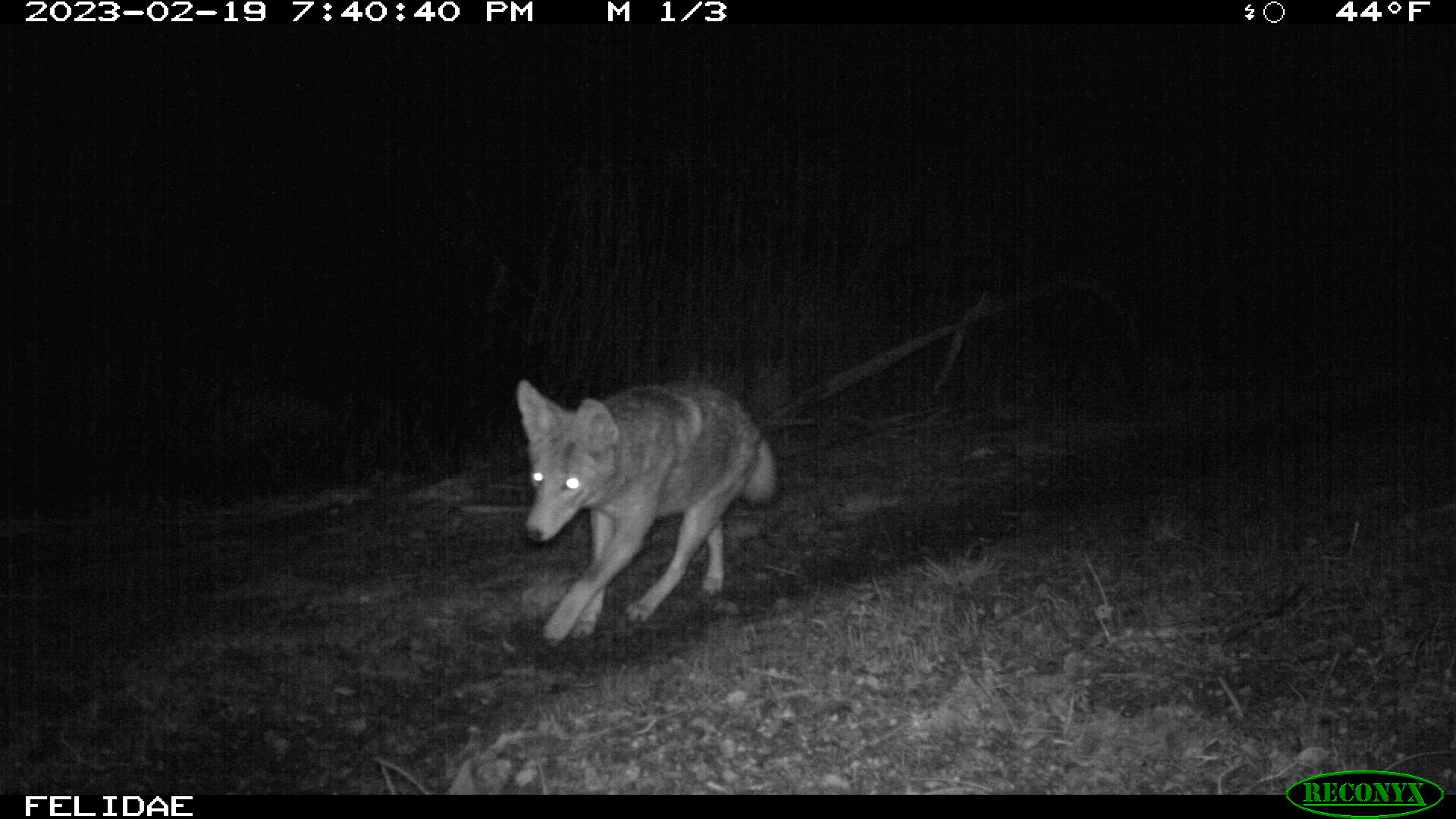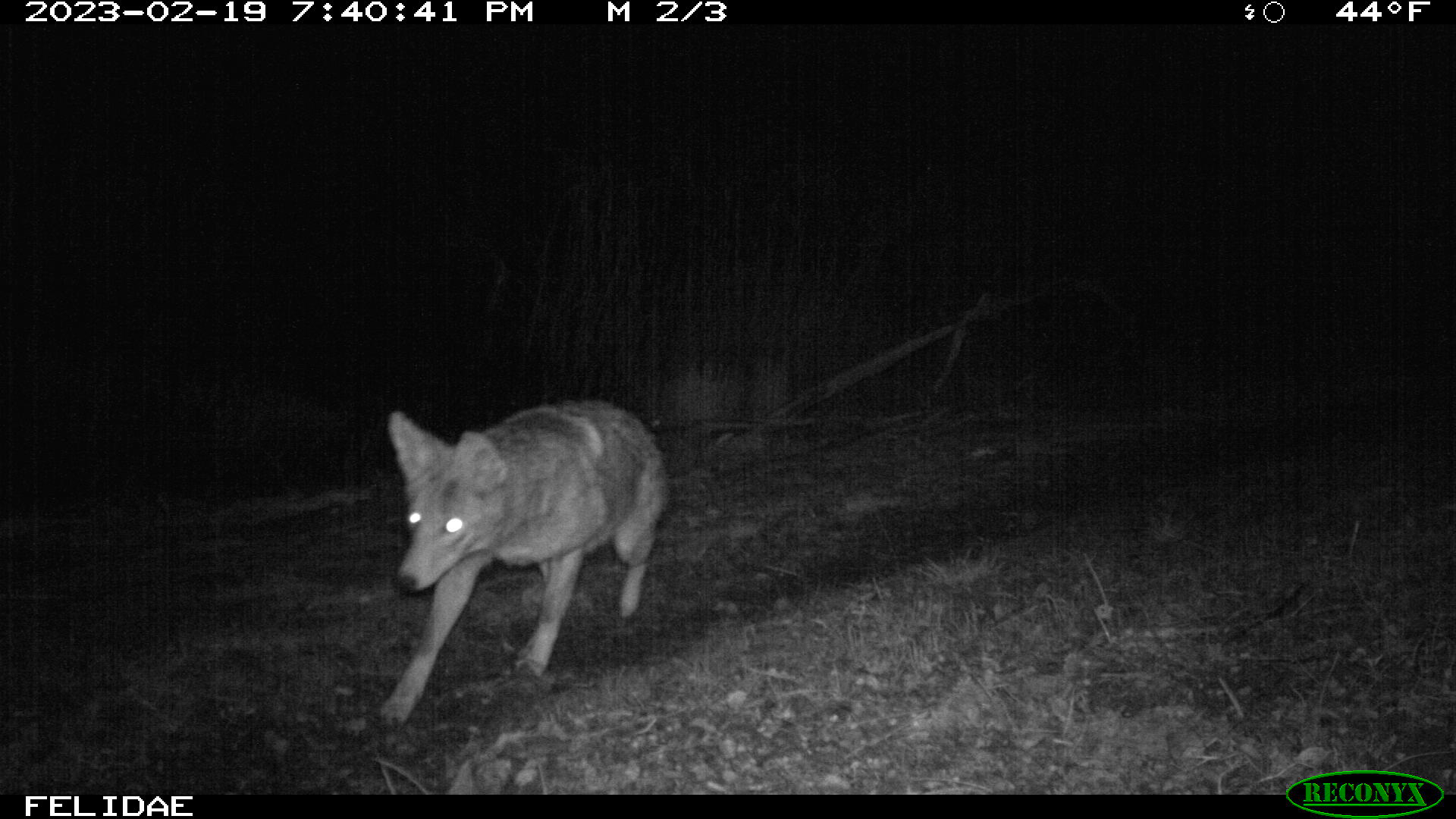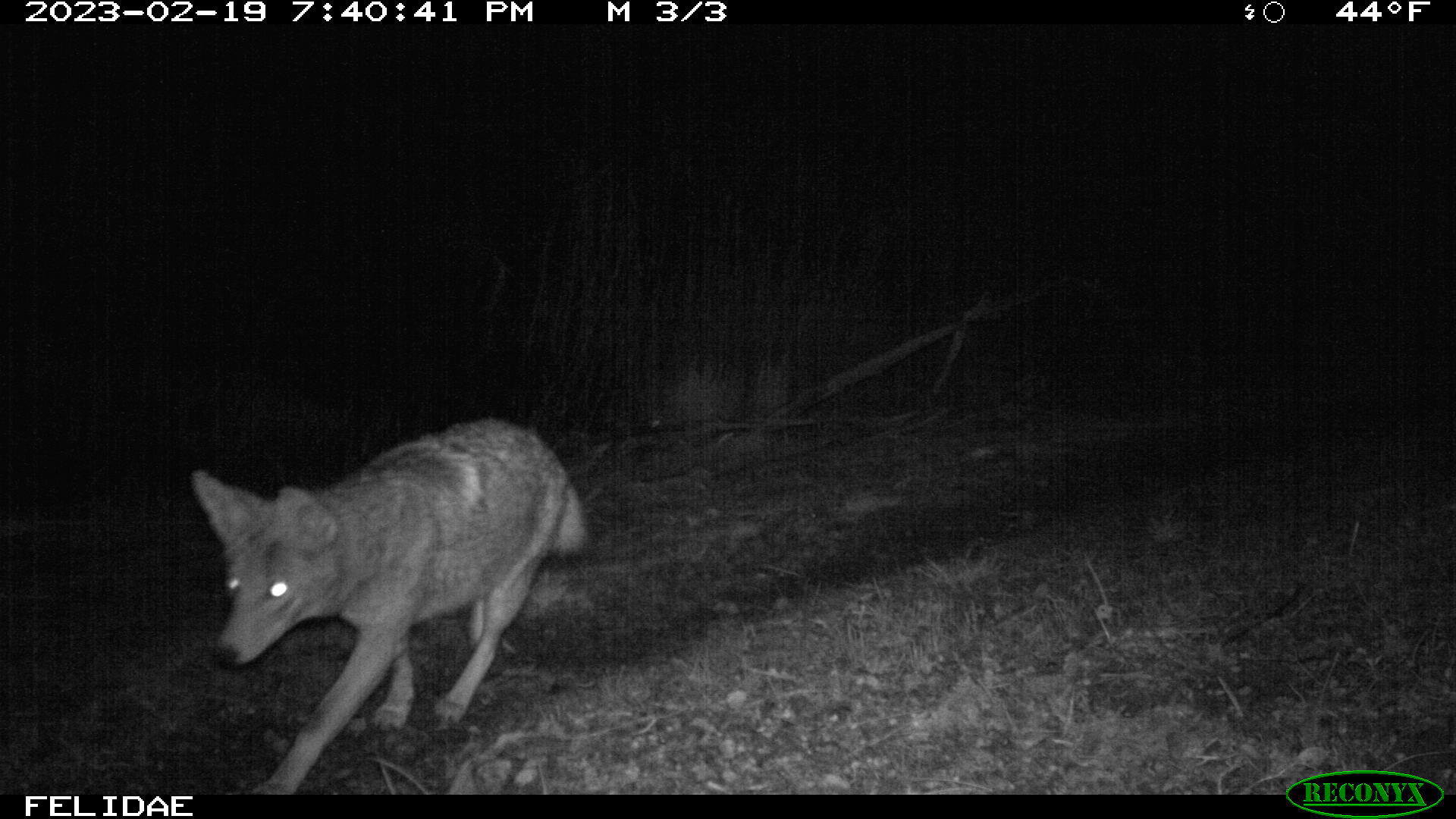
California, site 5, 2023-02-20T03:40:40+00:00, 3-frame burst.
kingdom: Animalia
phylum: Chordata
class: Mammalia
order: Carnivora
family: Canidae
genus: Canis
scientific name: Canis latrans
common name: coyote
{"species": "coyote (Canis latrans)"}